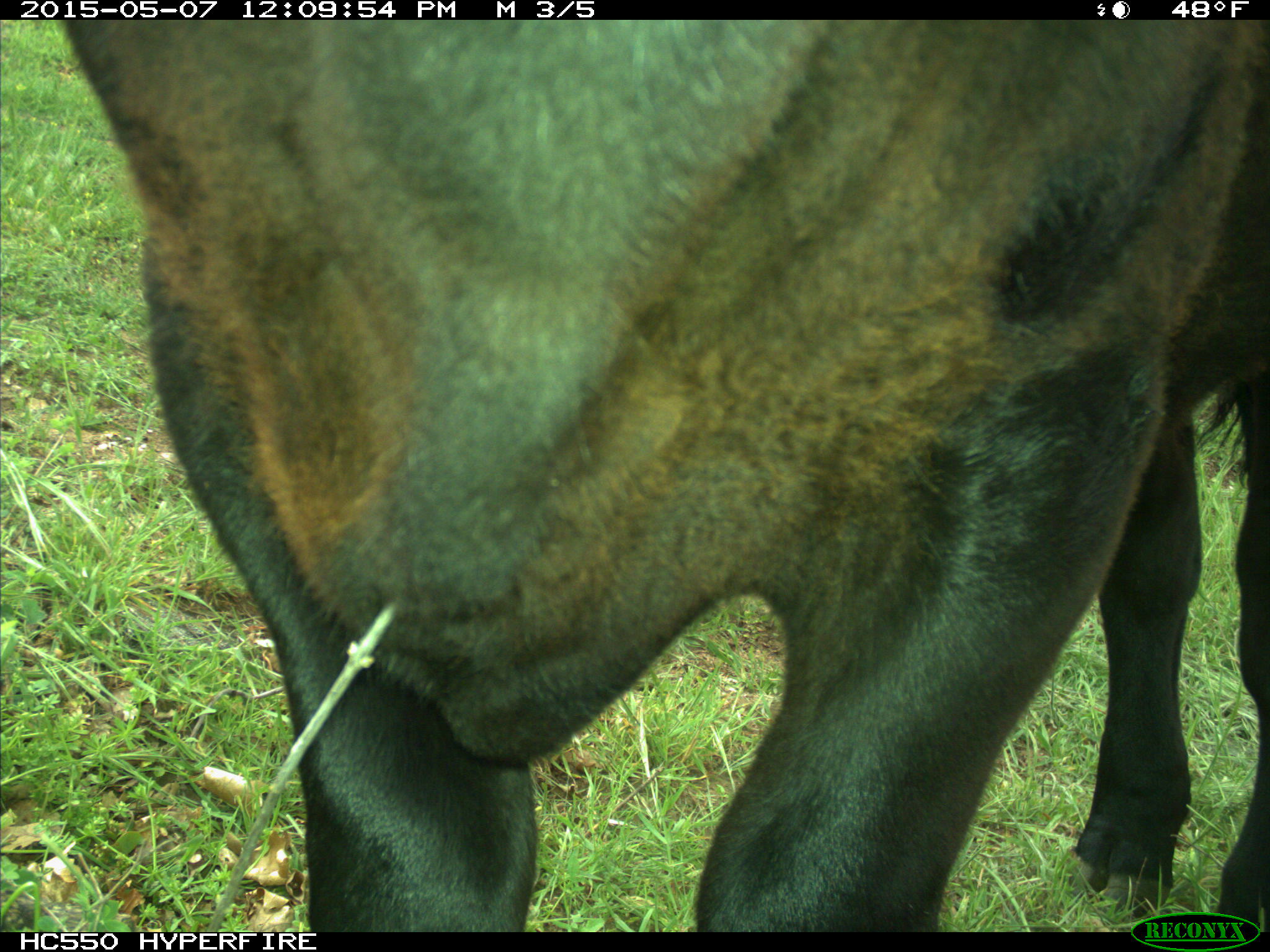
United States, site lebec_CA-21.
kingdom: Animalia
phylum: Chordata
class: Mammalia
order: Artiodactyla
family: Bovidae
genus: Bos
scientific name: Bos taurus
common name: domestic cow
Bos taurus (domestic cow).